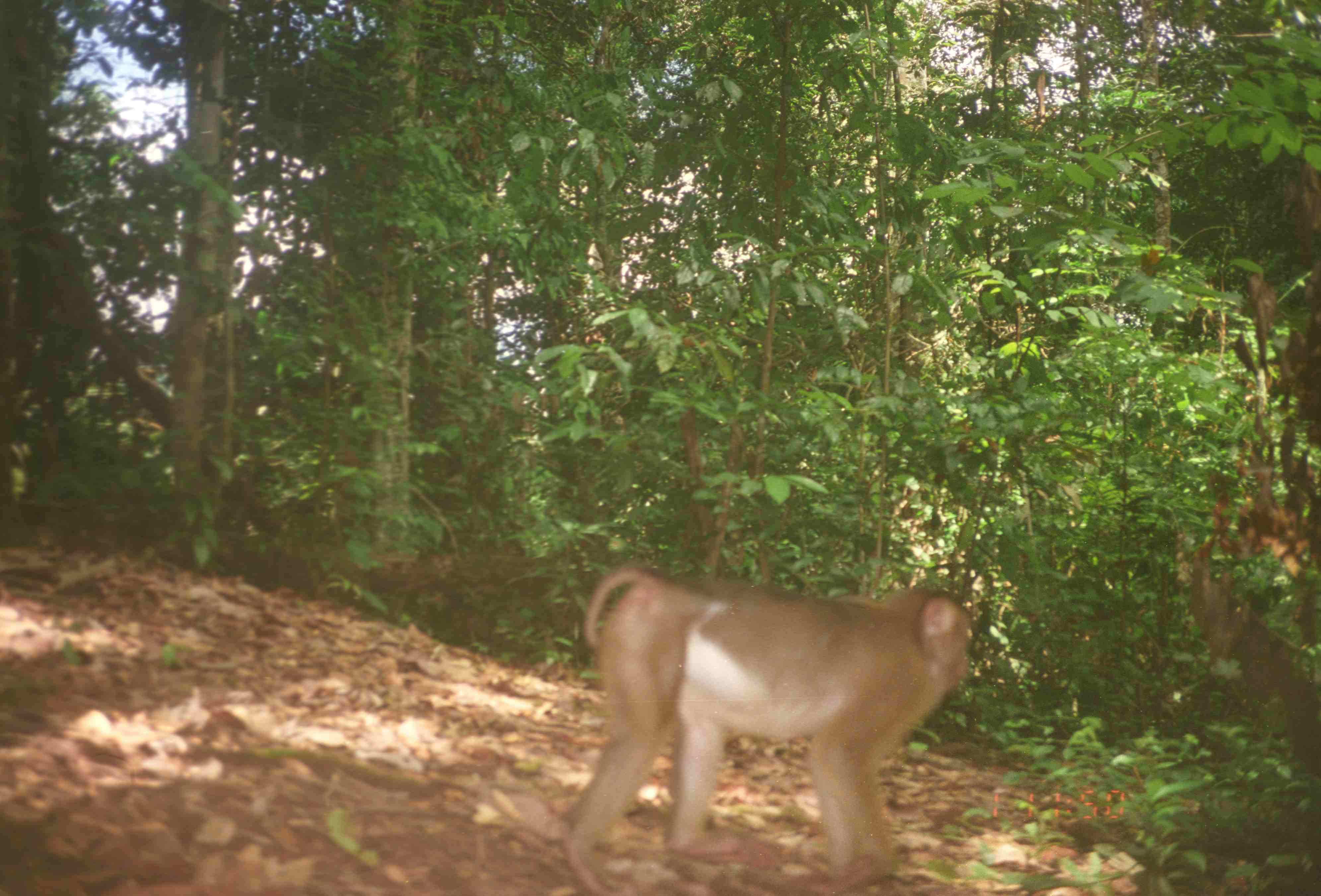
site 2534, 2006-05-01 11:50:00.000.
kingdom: Animalia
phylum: Chordata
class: Mammalia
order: Primates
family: Cercopithecidae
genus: Macaca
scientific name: Macaca nemestrina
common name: southern pig-tailed macaque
Macaca nemestrina (southern pig-tailed macaque), count 1.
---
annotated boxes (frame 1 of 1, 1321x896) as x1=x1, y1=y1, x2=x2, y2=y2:
macaca nemestrina: x1=566, y1=566, x2=971, y2=895